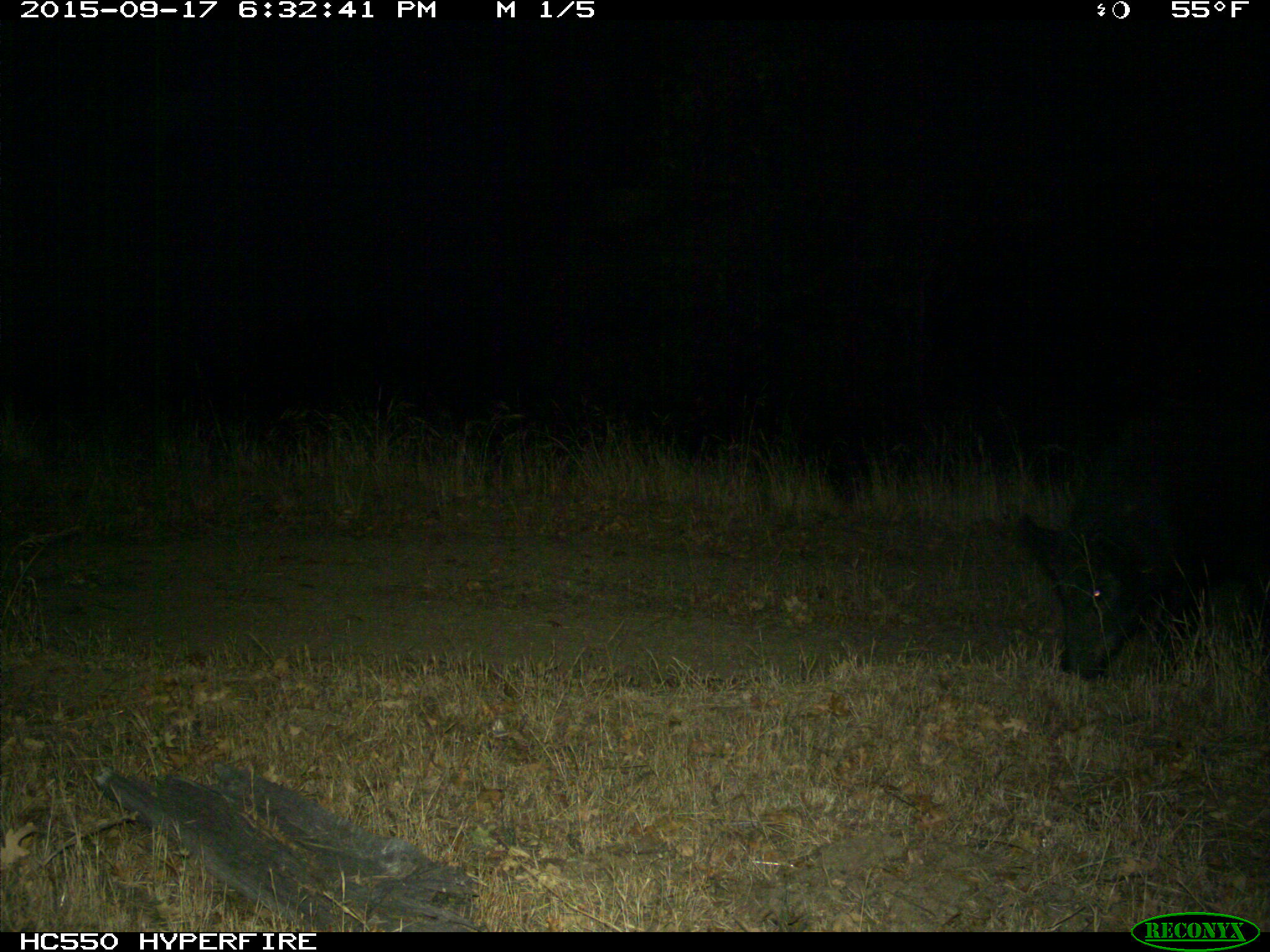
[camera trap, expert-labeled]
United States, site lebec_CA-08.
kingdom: Animalia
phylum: Chordata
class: Mammalia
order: Artiodactyla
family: Suidae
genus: Sus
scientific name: Sus scrofa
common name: wild boar